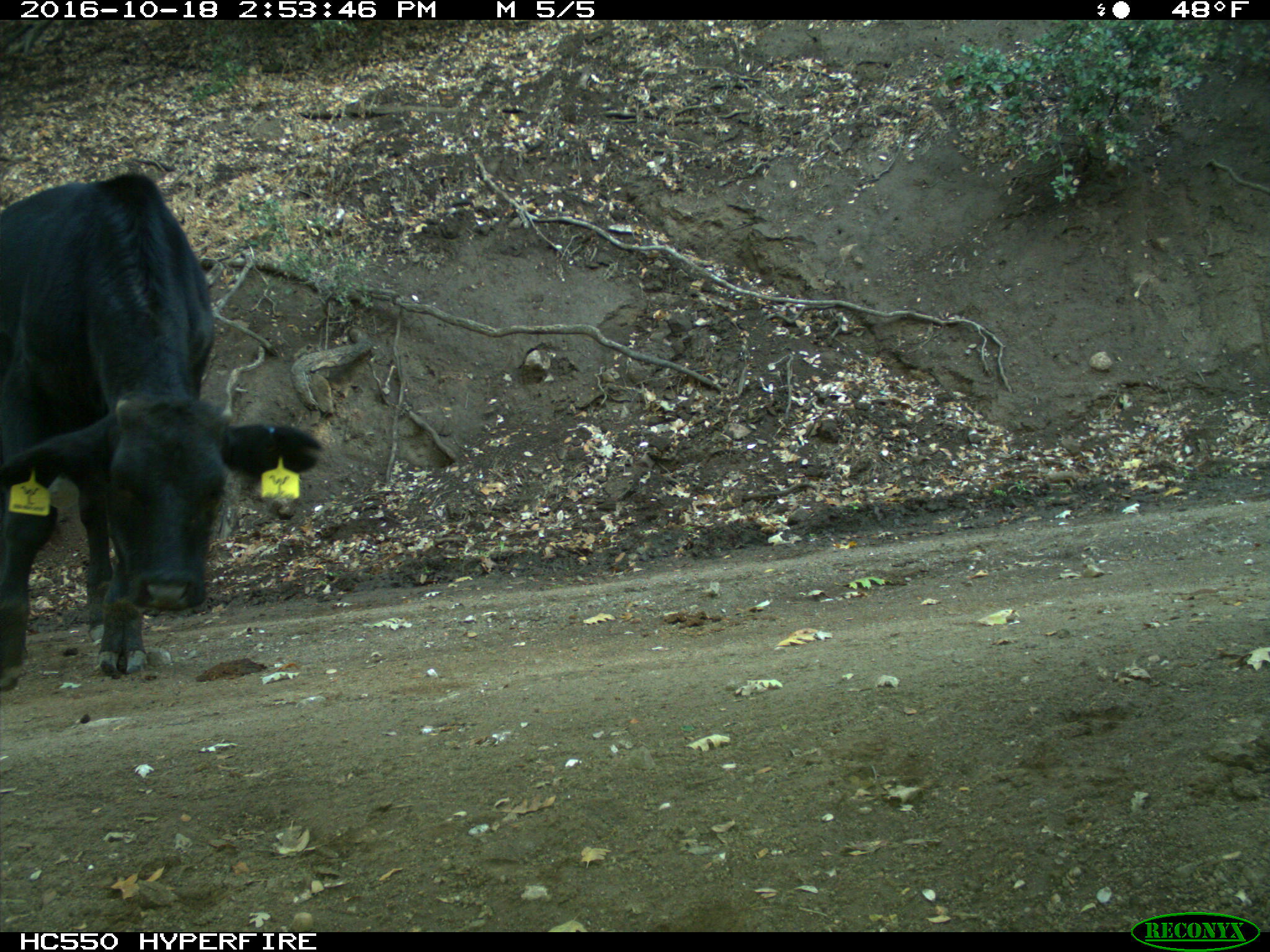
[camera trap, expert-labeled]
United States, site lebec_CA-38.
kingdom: Animalia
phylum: Chordata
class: Mammalia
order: Artiodactyla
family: Bovidae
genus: Bos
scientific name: Bos taurus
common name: domestic cow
Bos taurus (domestic cow).